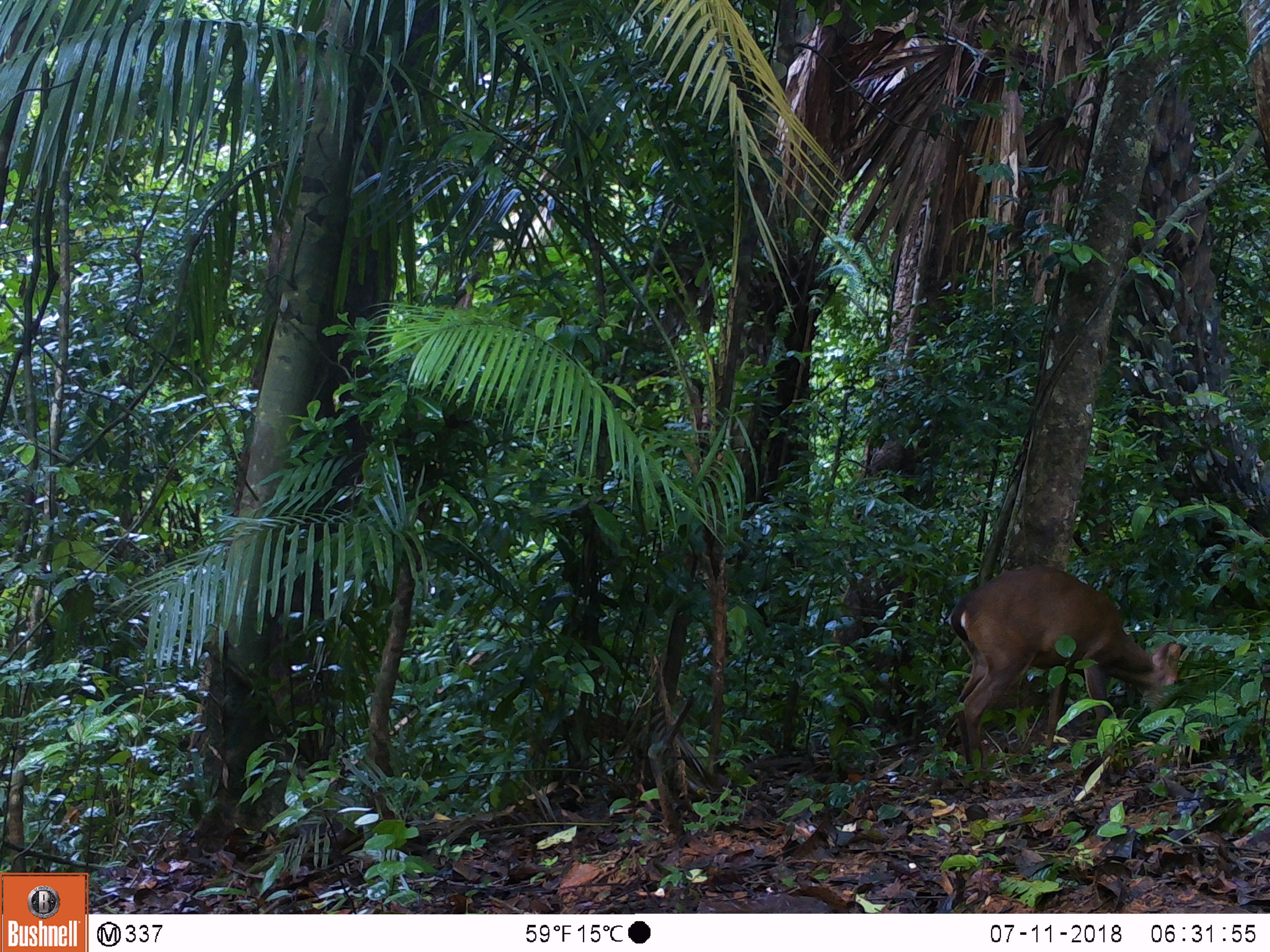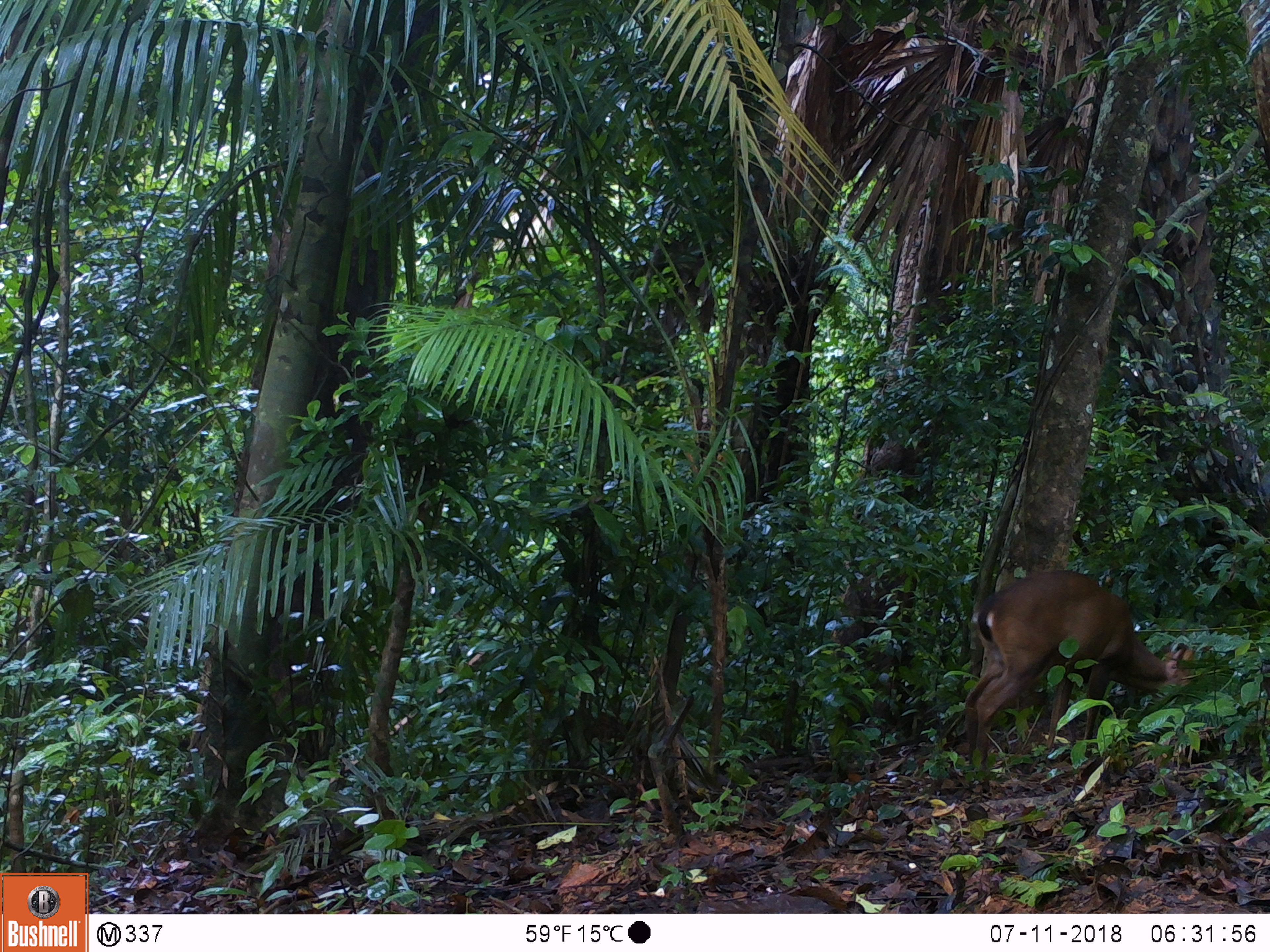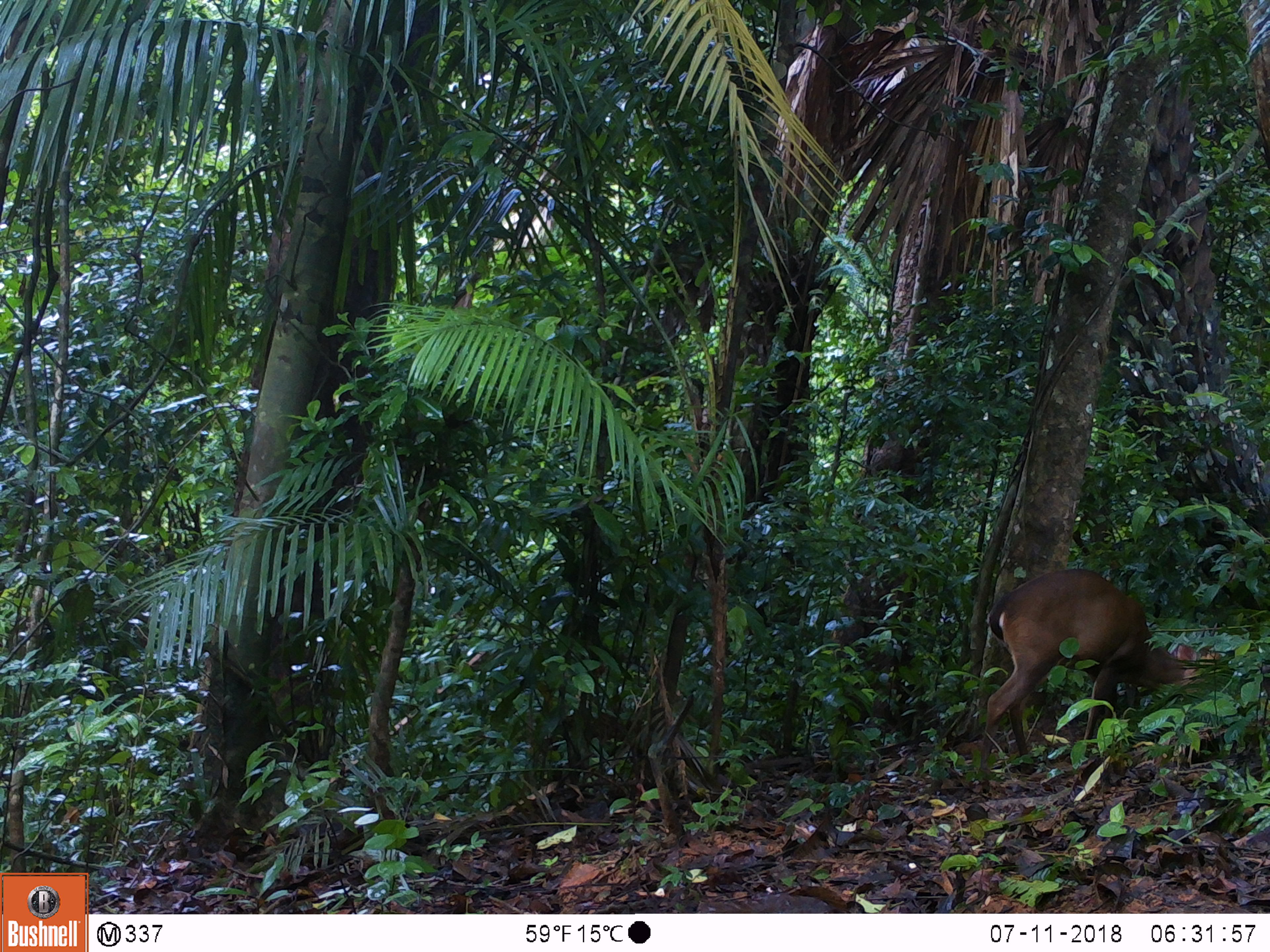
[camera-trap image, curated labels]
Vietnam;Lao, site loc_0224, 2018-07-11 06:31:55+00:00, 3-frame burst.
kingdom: Animalia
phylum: Chordata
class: Mammalia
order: Artiodactyla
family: Cervidae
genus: Muntiacus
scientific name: Muntiacus vuquangensis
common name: large-antlered muntjac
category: large antlered muntjac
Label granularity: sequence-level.